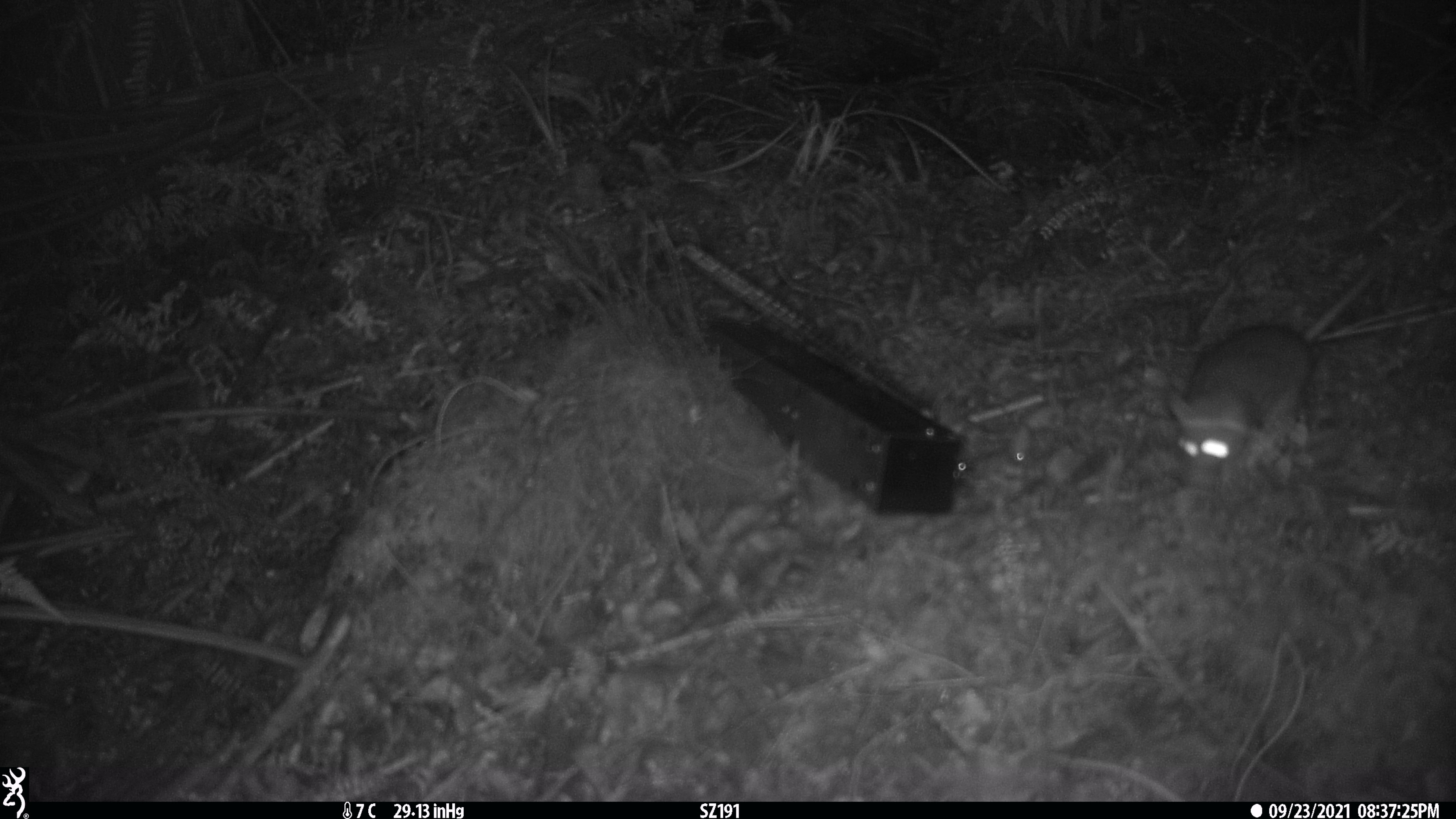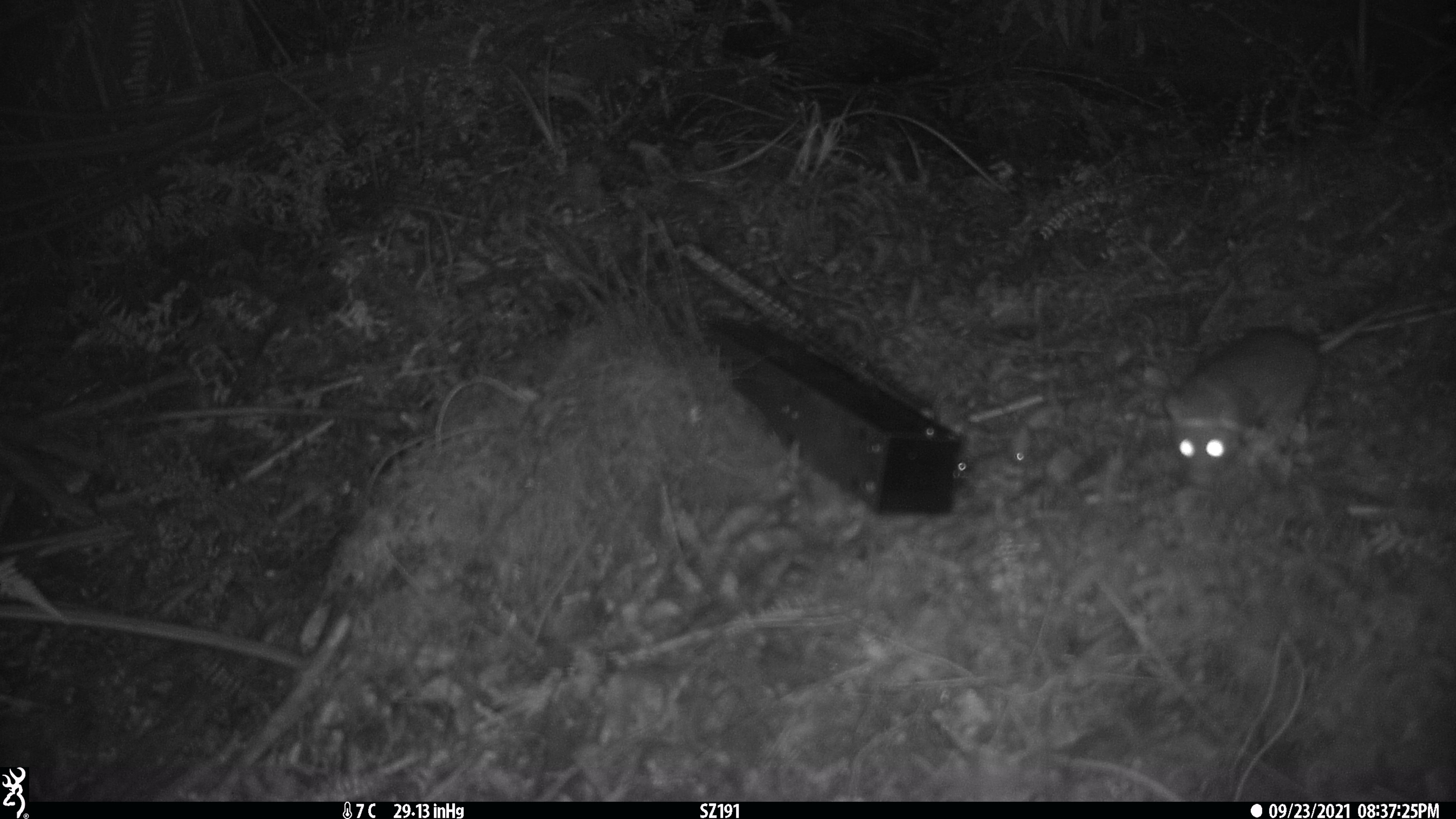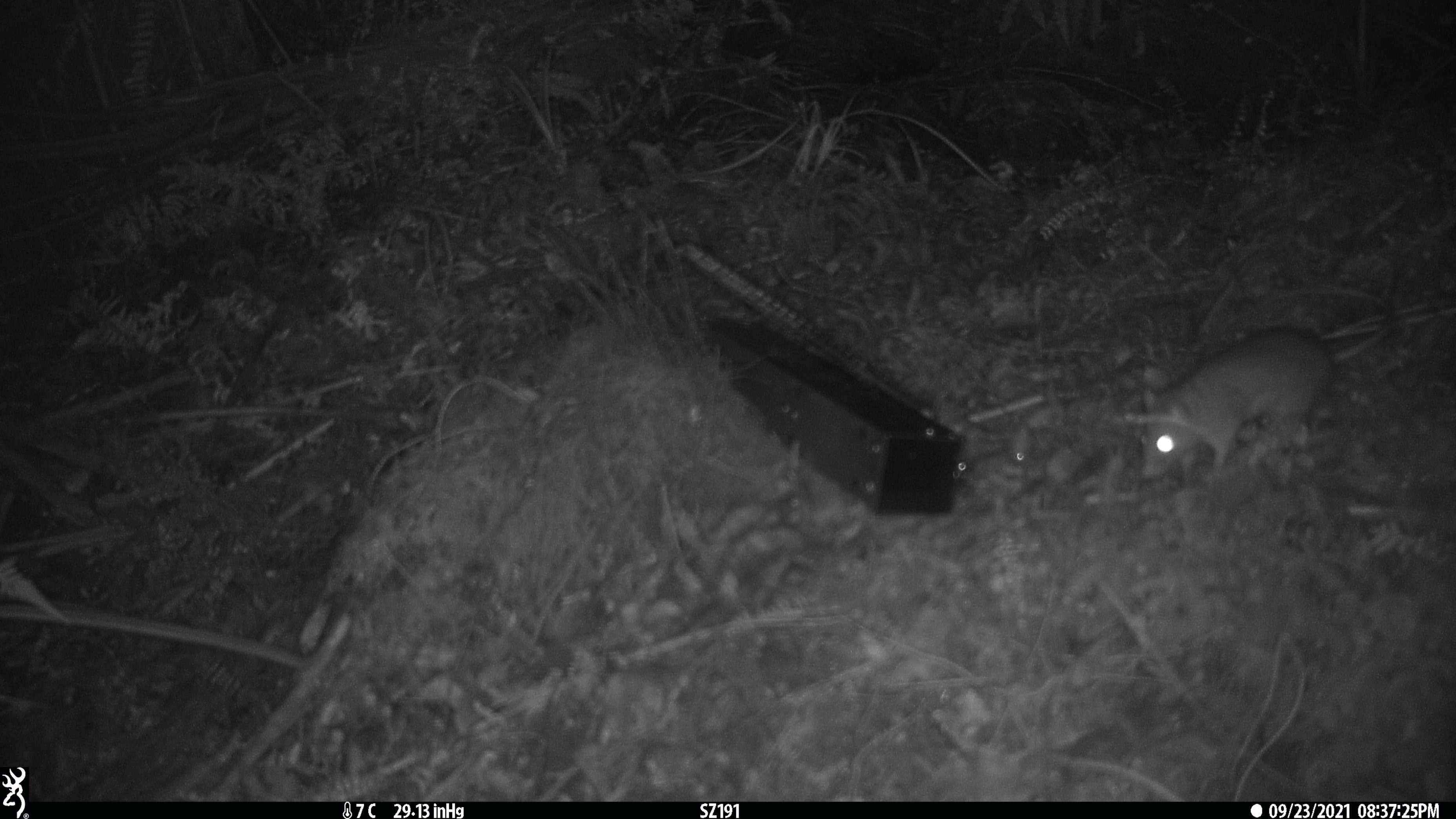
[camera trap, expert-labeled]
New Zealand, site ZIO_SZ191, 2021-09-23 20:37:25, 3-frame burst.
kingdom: Animalia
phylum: Chordata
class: Mammalia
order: Rodentia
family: Muridae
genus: Rattus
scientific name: Rattus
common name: rat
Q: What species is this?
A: Rat (Rattus).